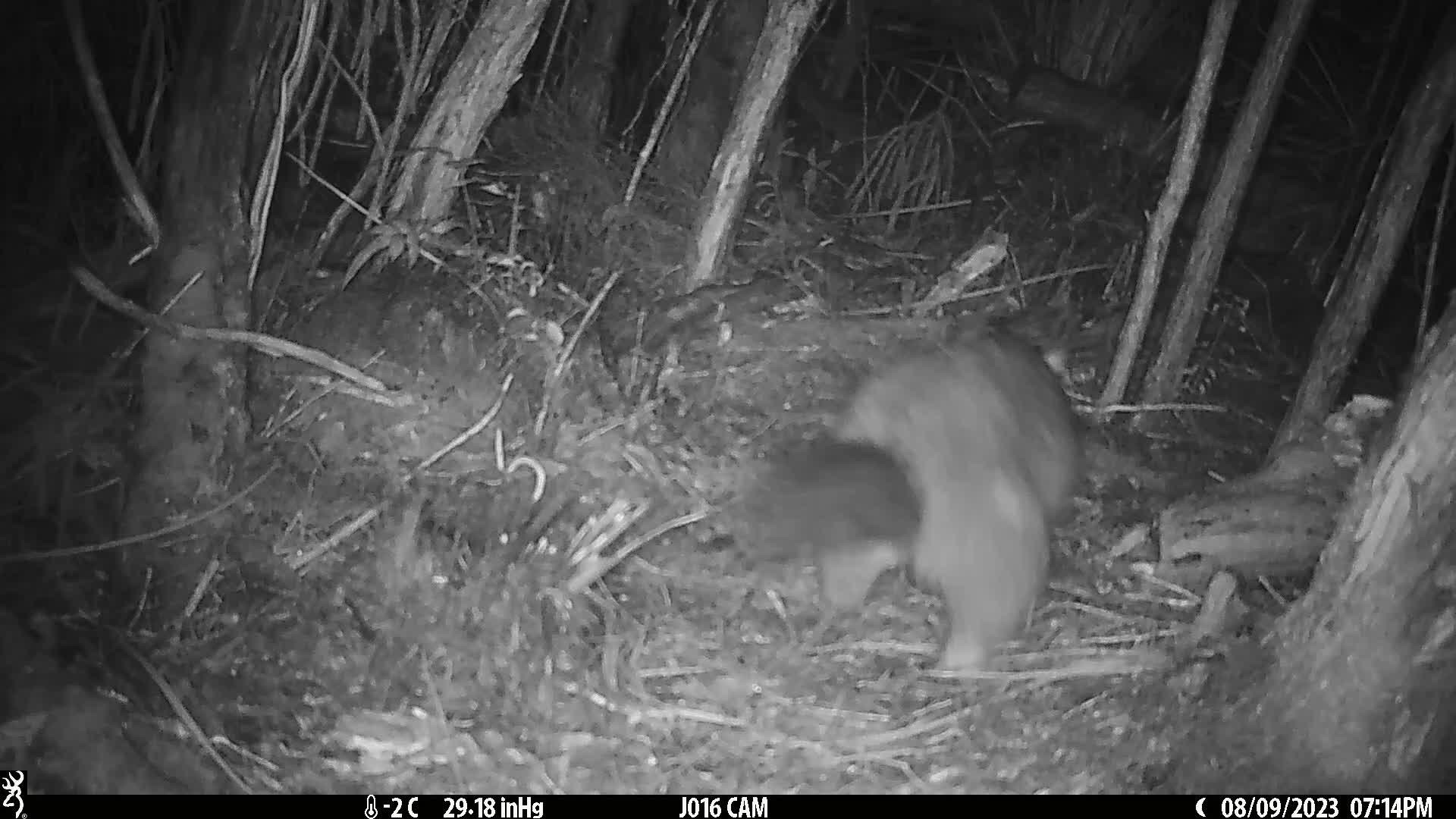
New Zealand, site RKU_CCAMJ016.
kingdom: Animalia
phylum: Chordata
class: Mammalia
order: Diprotodontia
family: Phalangeridae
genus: Trichosurus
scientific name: Trichosurus vulpecula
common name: common brushtail possum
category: possum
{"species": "possum (common brushtail possum) (Trichosurus vulpecula)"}